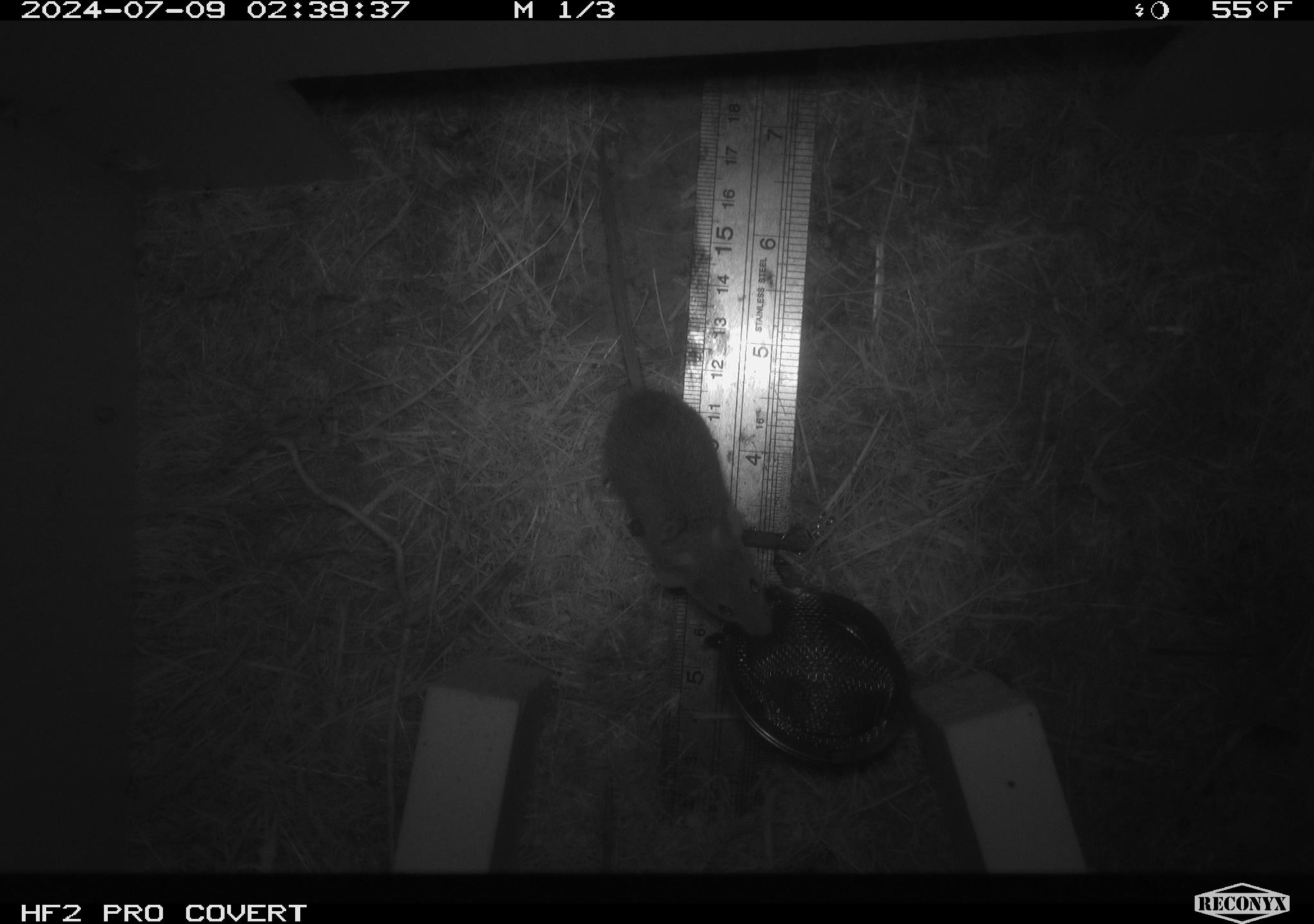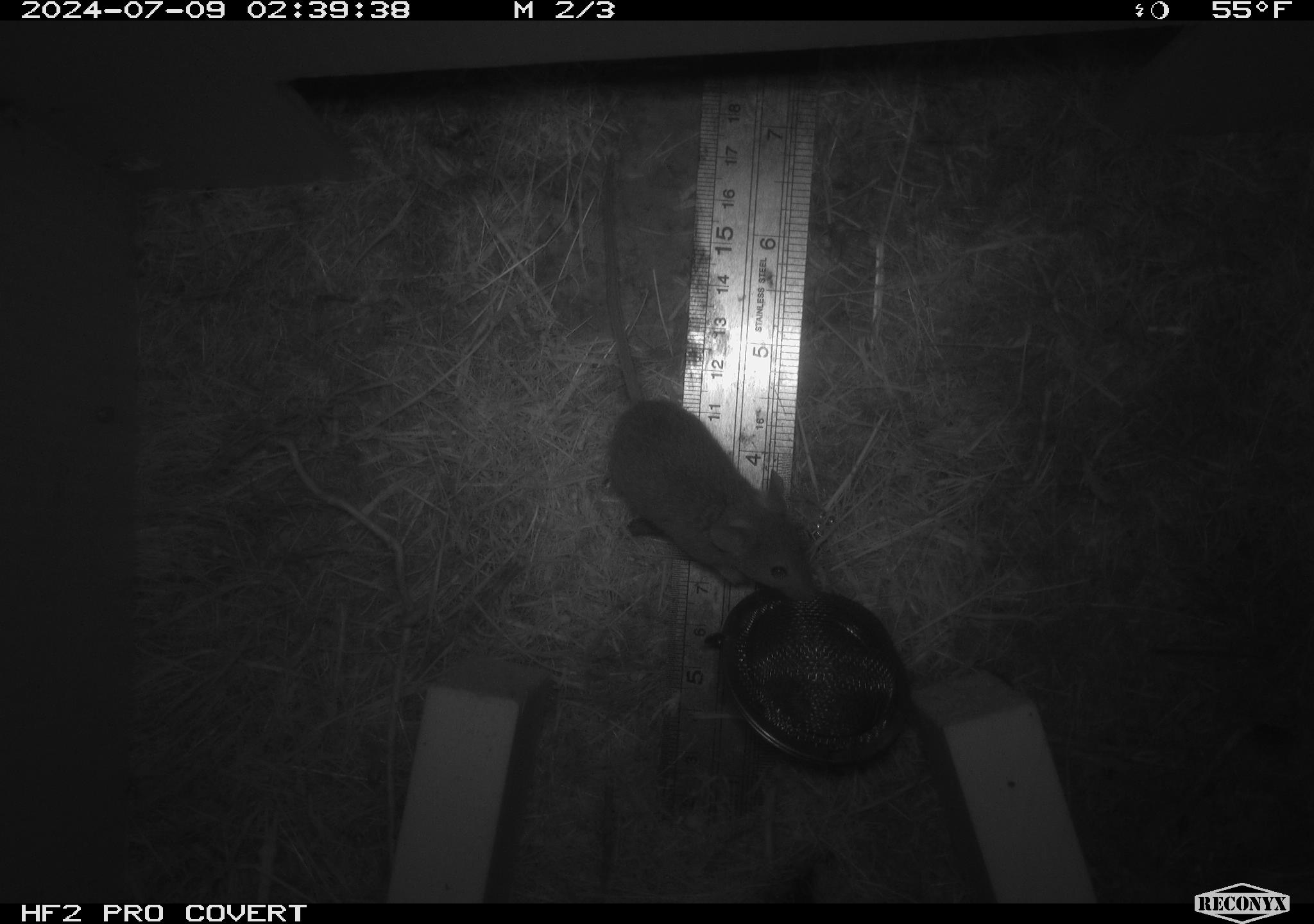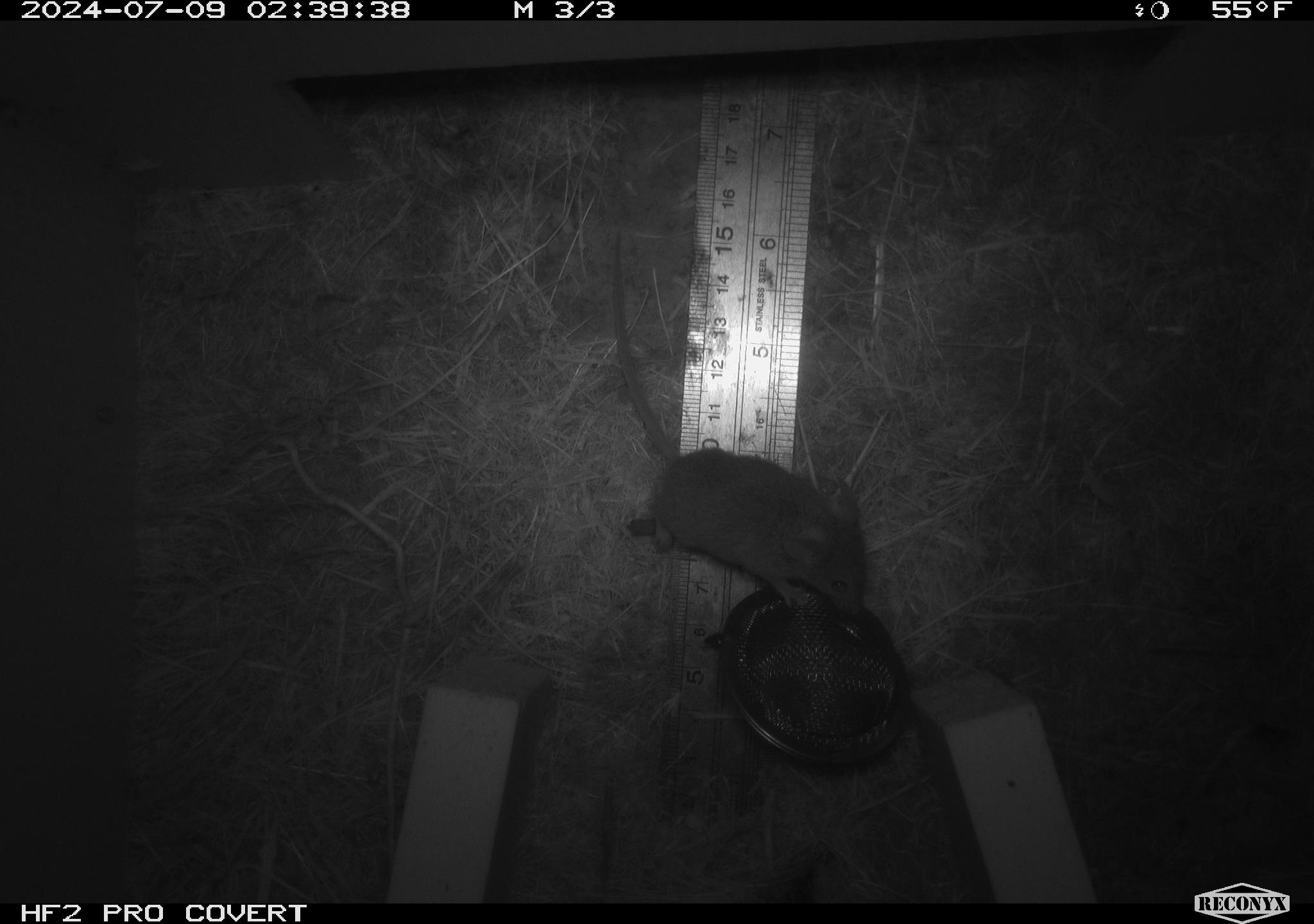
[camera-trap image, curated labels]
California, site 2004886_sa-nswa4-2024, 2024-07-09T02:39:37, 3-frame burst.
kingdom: Animalia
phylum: Chordata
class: Mammalia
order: Rodentia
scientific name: Rodentia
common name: mouse species